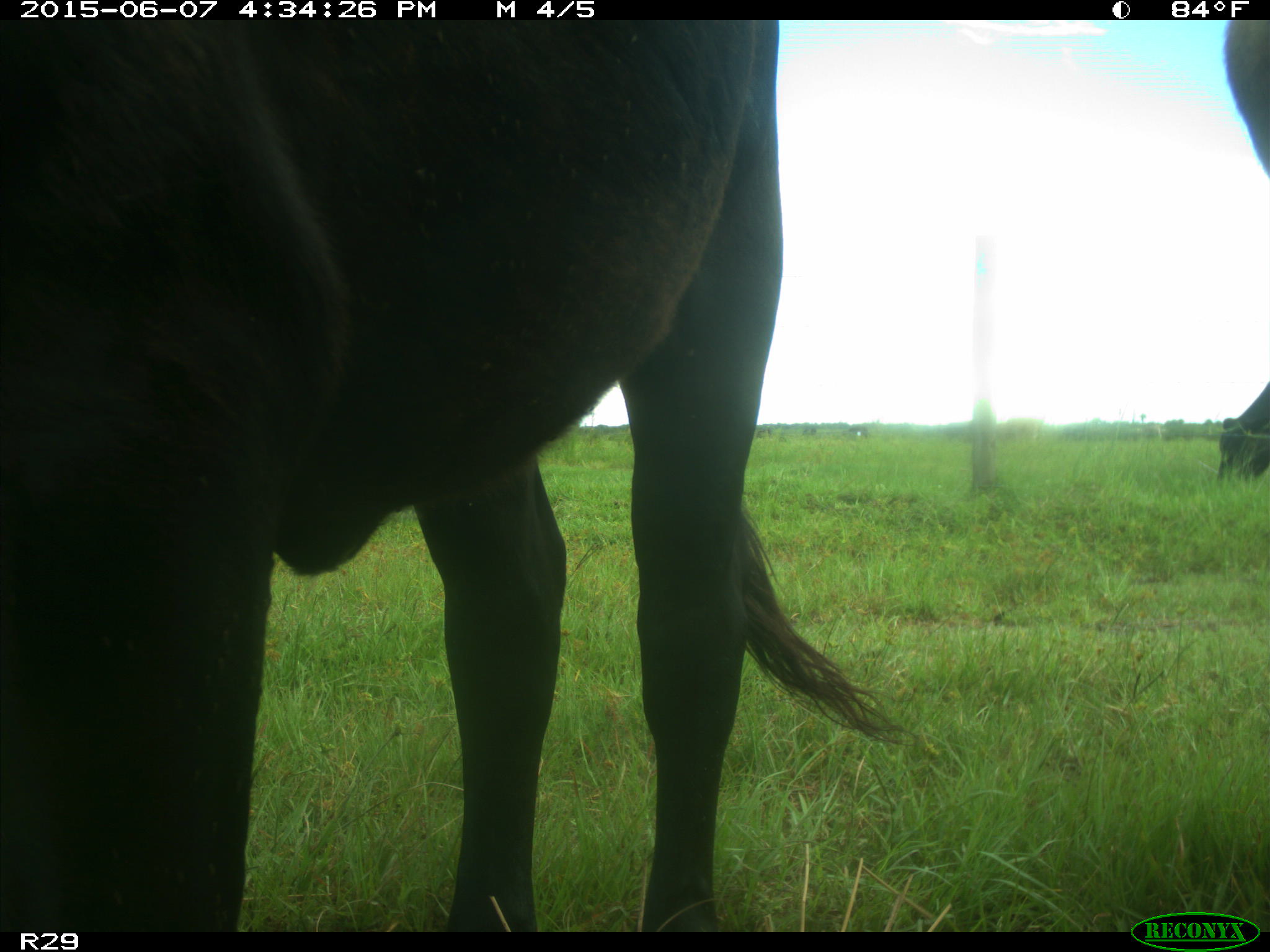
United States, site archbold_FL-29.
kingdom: Animalia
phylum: Chordata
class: Mammalia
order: Artiodactyla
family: Bovidae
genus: Bos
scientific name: Bos taurus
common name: domestic cow